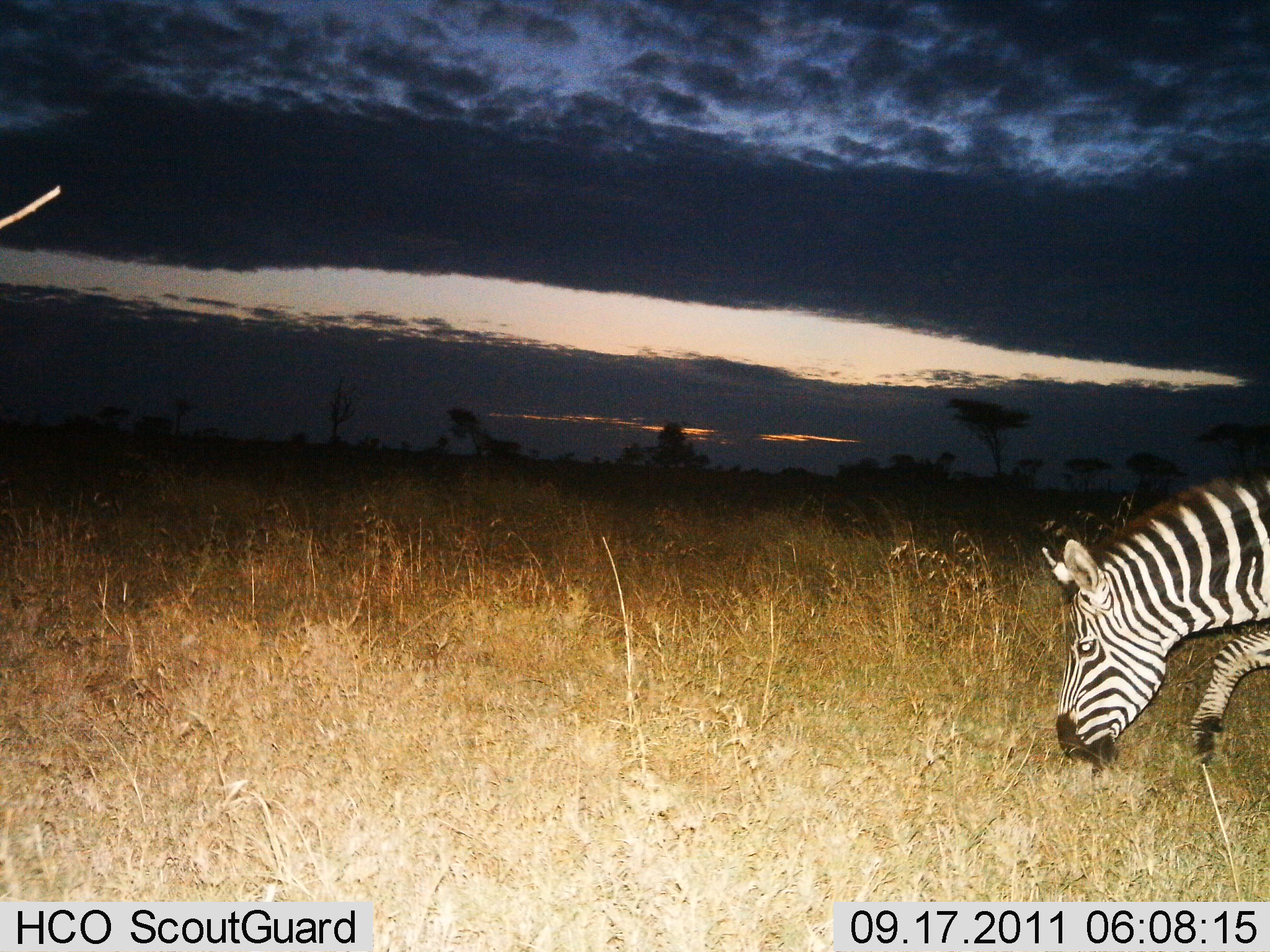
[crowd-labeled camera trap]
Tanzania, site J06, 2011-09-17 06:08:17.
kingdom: Animalia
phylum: Chordata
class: Mammalia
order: Perissodactyla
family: Equidae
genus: Equus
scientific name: Equus quagga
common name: plains zebra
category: zebra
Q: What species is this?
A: Zebra (plains zebra) (Equus quagga).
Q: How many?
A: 1.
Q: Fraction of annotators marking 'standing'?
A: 31%.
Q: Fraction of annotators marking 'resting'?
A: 0%.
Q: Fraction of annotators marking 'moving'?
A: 15%.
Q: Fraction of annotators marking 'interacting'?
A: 0%.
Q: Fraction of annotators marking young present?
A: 0%.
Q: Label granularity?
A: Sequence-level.